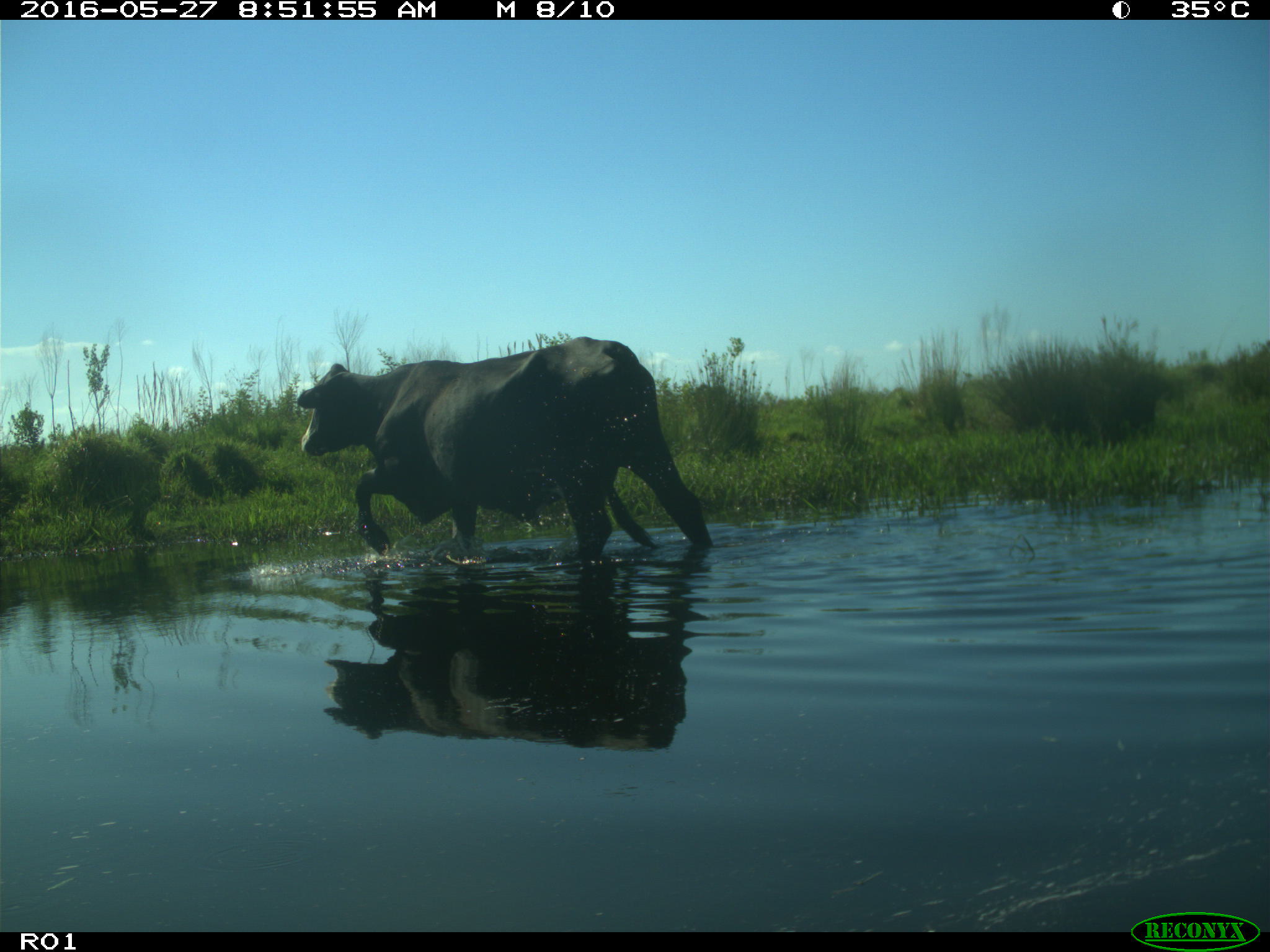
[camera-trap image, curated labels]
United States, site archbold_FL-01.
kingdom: Animalia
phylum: Chordata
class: Mammalia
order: Artiodactyla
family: Bovidae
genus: Bos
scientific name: Bos taurus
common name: domestic cow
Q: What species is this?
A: Bos taurus (domestic cow).